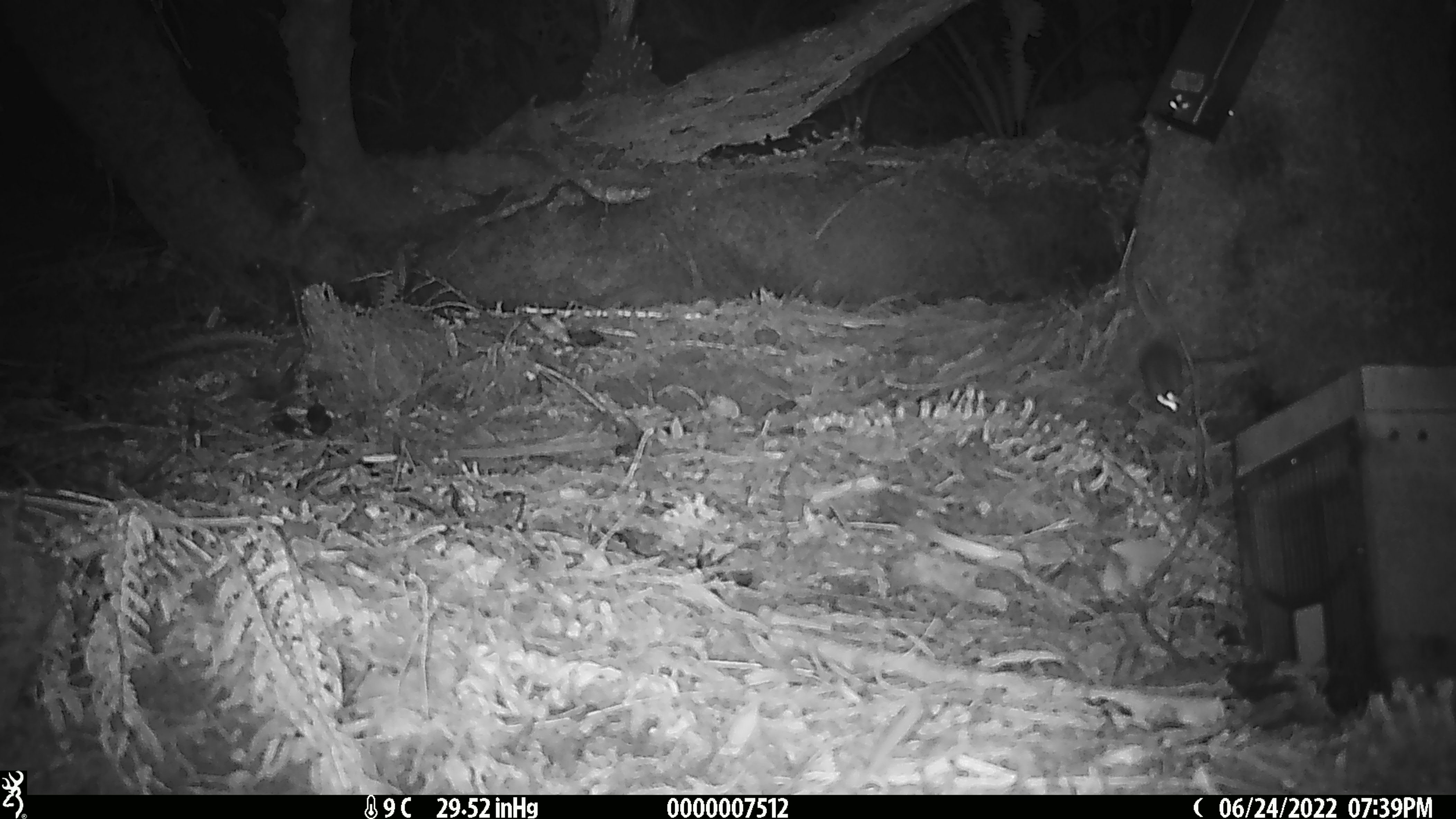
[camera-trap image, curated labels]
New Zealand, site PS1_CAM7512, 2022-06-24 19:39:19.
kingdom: Animalia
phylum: Chordata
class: Mammalia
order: Rodentia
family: Muridae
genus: Mus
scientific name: Mus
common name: mouse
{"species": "mouse (Mus)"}